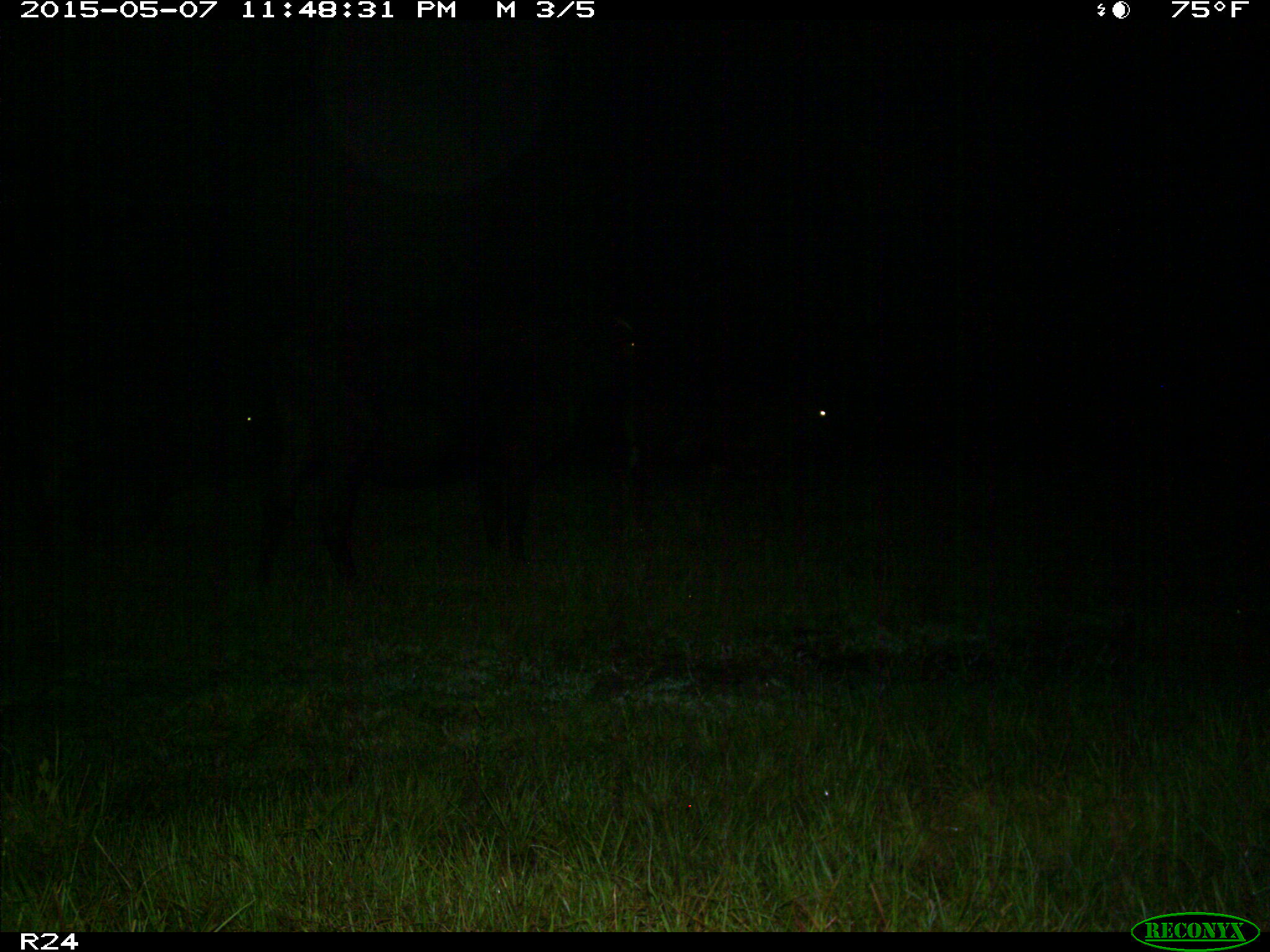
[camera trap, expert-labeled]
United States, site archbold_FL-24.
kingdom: Animalia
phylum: Chordata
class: Mammalia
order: Artiodactyla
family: Bovidae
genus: Bos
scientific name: Bos taurus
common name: domestic cow